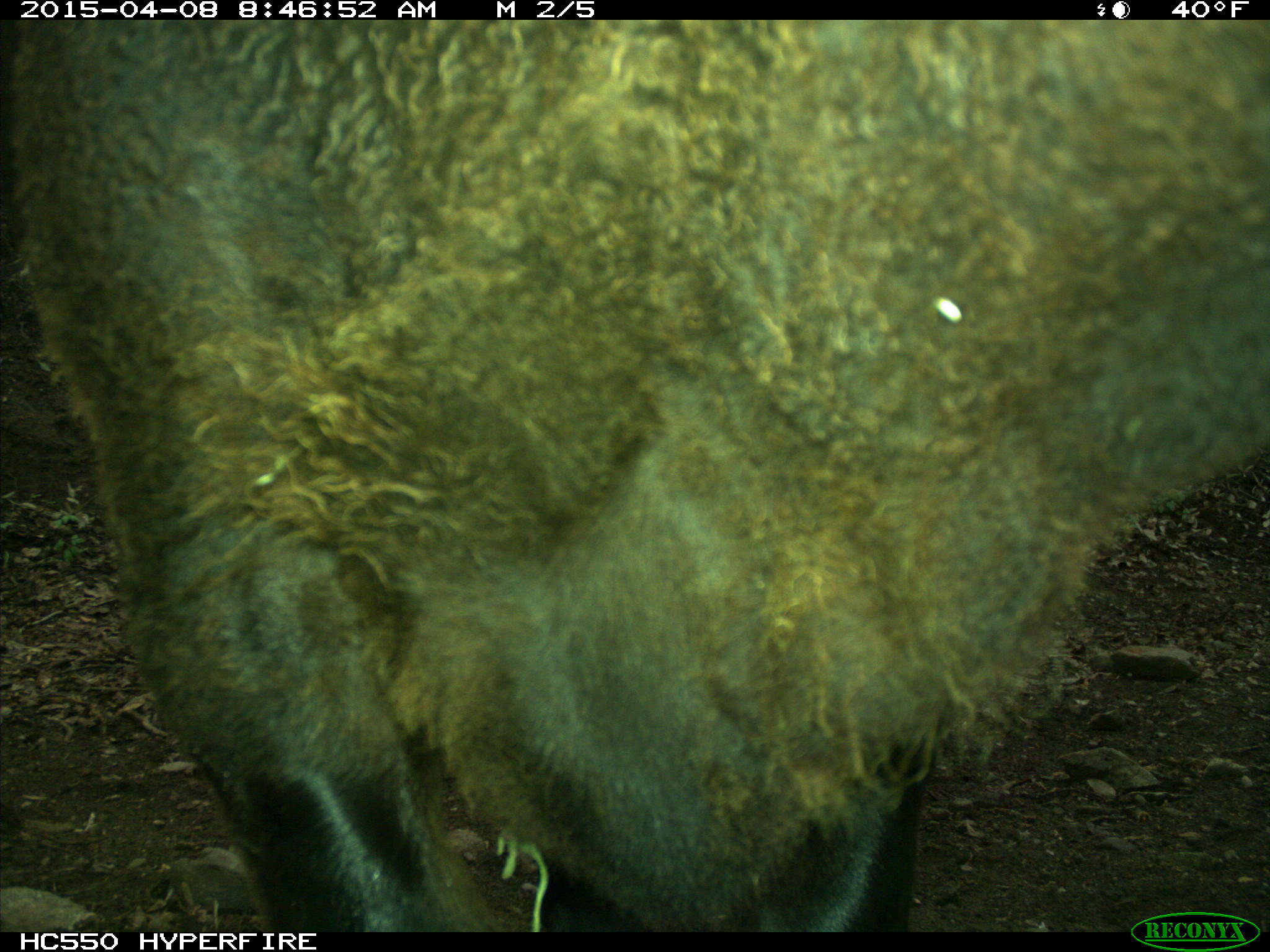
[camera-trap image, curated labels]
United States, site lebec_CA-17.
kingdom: Animalia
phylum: Chordata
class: Mammalia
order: Artiodactyla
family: Bovidae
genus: Bos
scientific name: Bos taurus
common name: domestic cow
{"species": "Bos taurus (domestic cow)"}